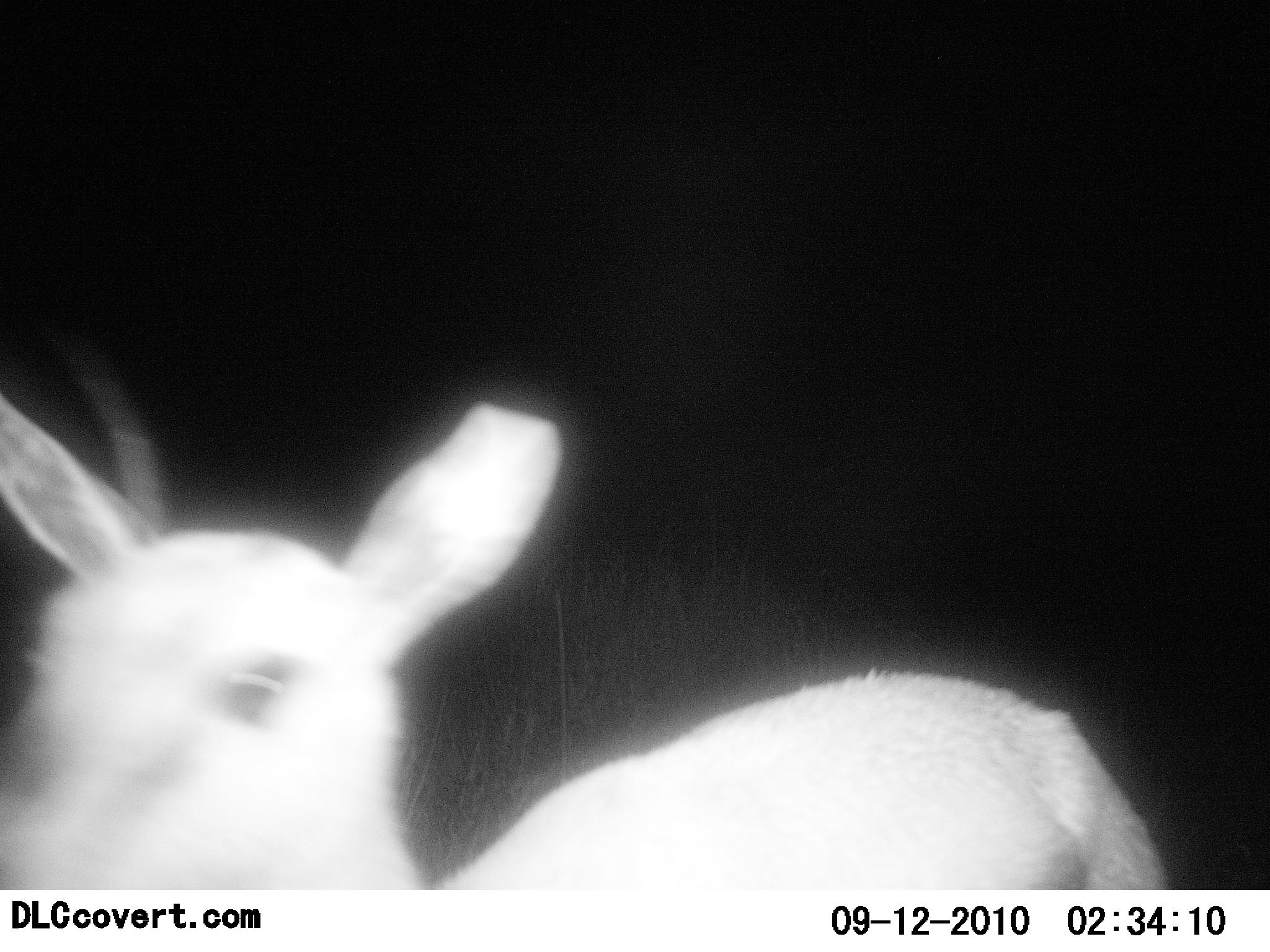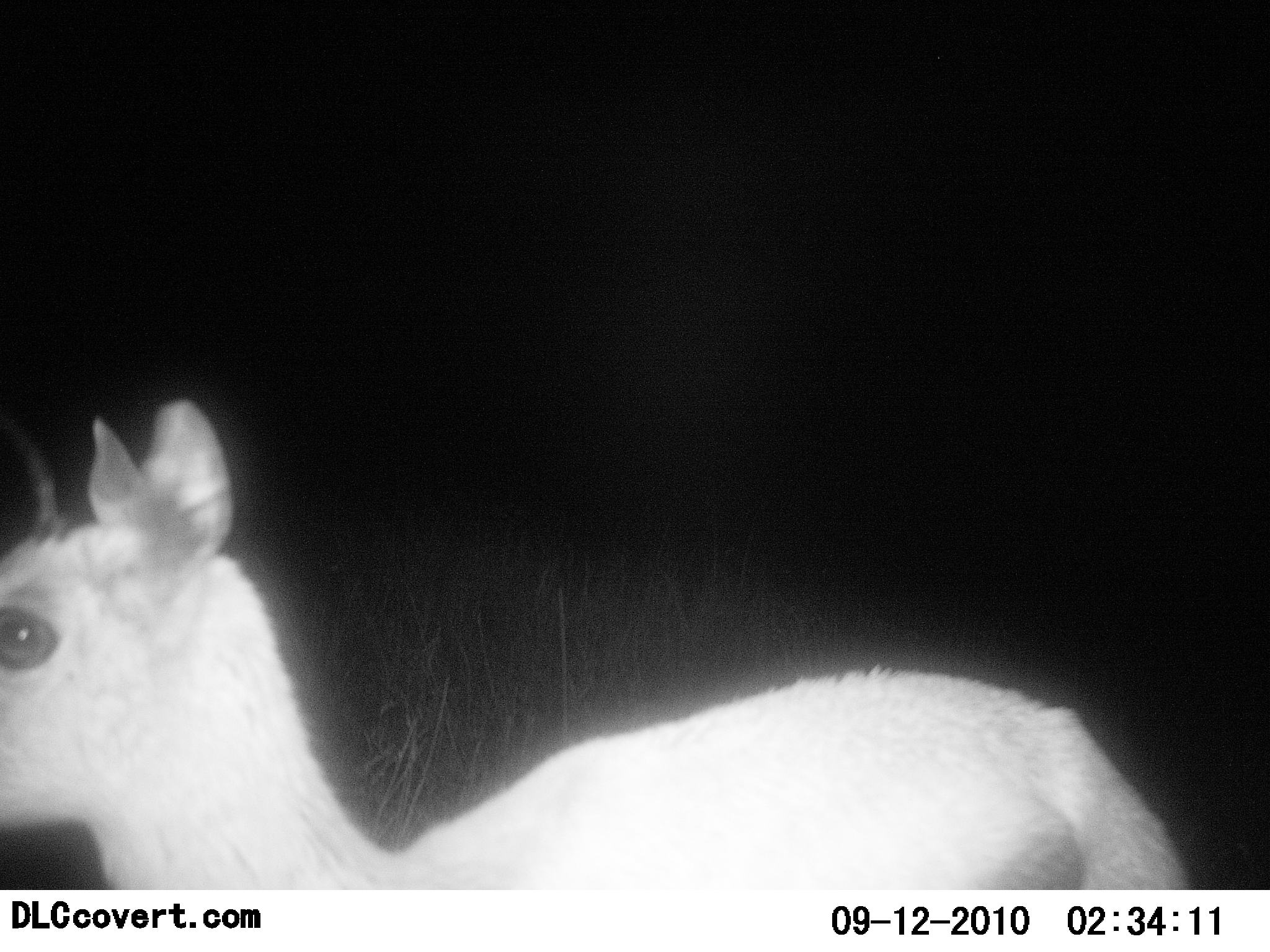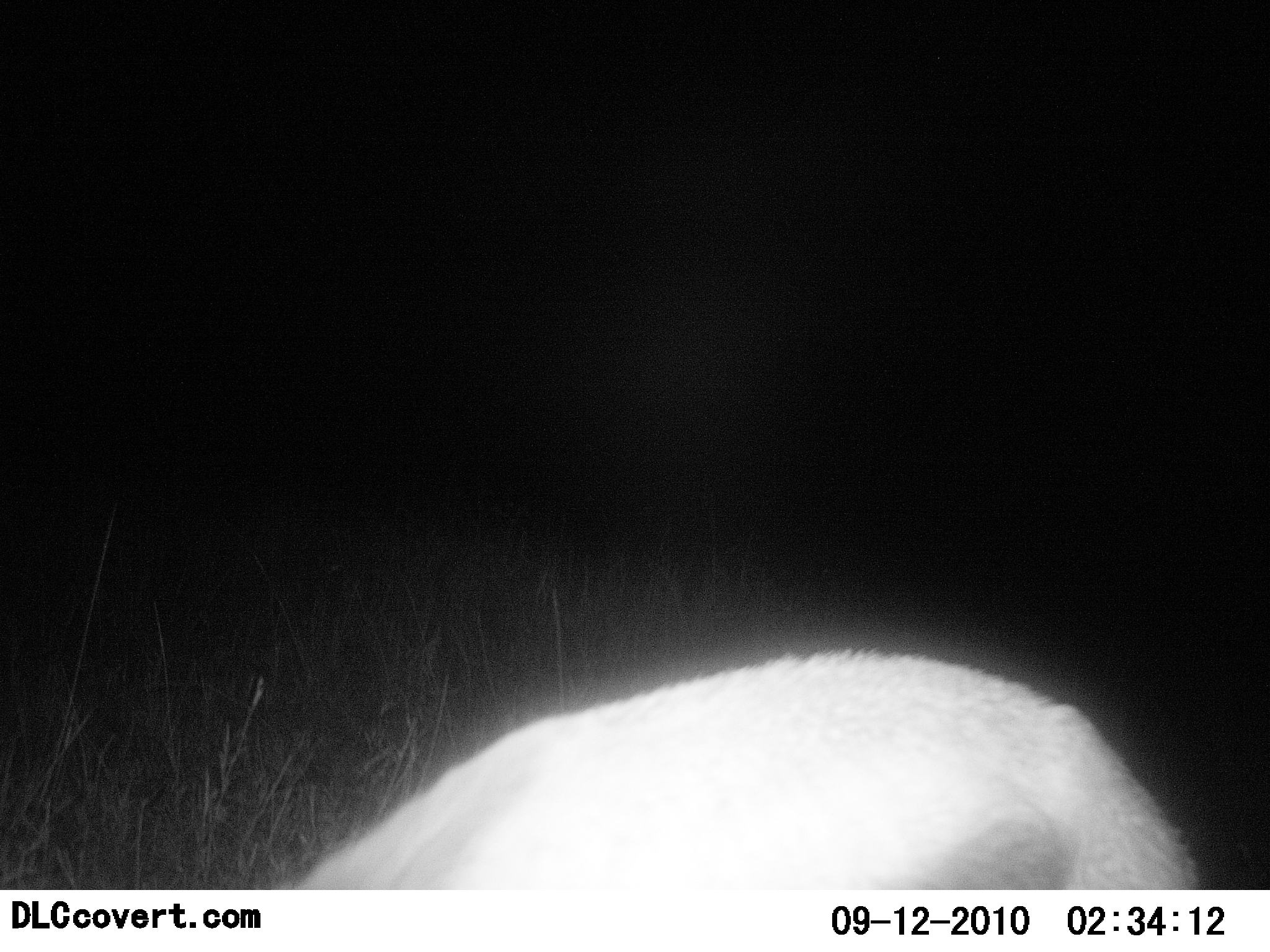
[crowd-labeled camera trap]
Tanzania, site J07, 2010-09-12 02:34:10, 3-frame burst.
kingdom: Animalia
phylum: Chordata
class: Mammalia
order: Artiodactyla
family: Bovidae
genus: Madoqua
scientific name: Madoqua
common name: dikdik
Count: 1.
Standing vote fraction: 55%.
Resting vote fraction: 0%.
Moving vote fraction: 27%.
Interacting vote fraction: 0%.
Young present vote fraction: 0%.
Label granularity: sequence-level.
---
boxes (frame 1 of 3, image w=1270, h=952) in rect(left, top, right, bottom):
animal: rect(0, 377, 1172, 888)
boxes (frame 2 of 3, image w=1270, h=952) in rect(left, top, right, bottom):
animal: rect(0, 399, 1196, 890)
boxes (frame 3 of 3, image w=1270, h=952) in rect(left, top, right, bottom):
animal: rect(288, 646, 1199, 888)